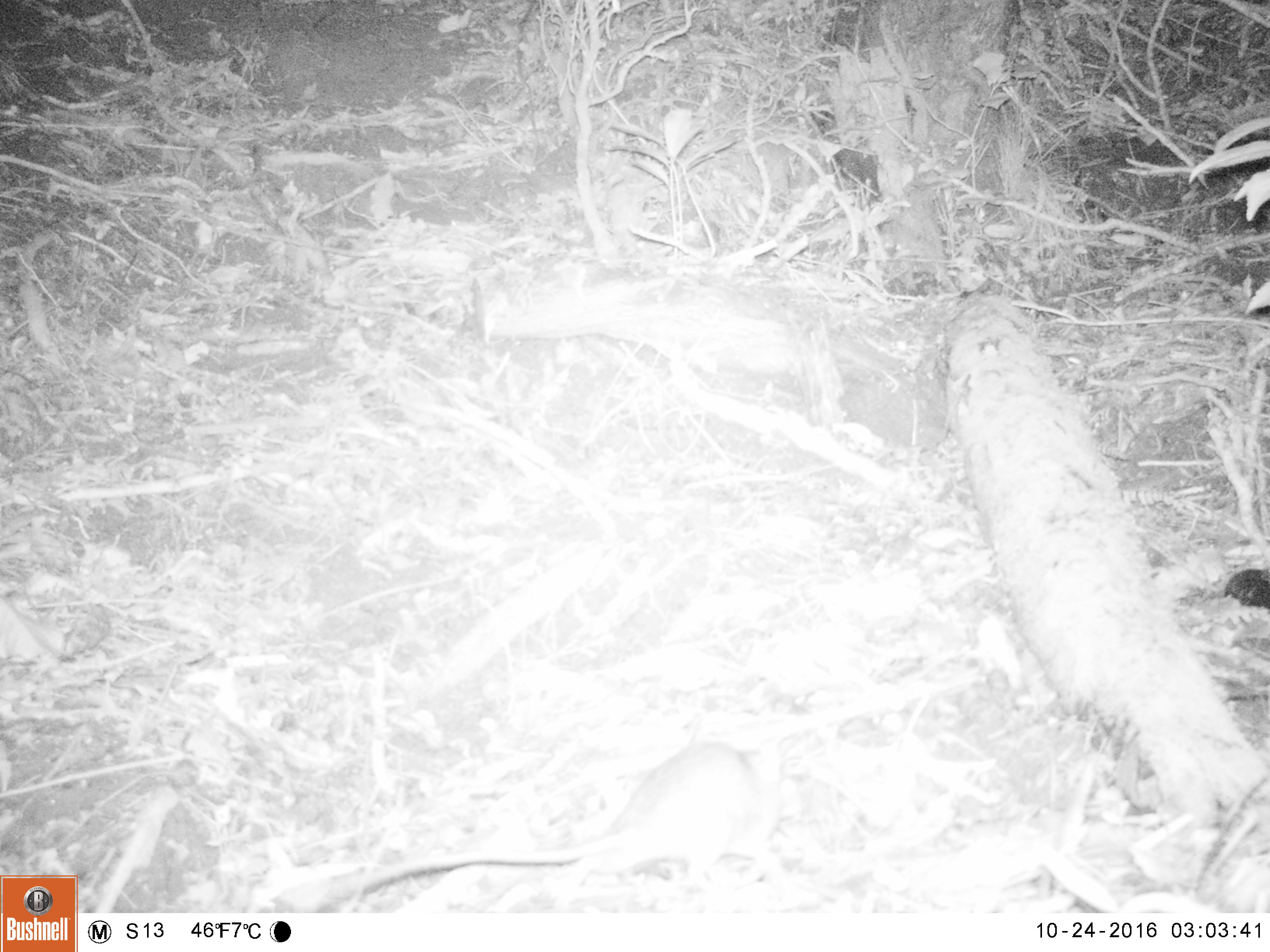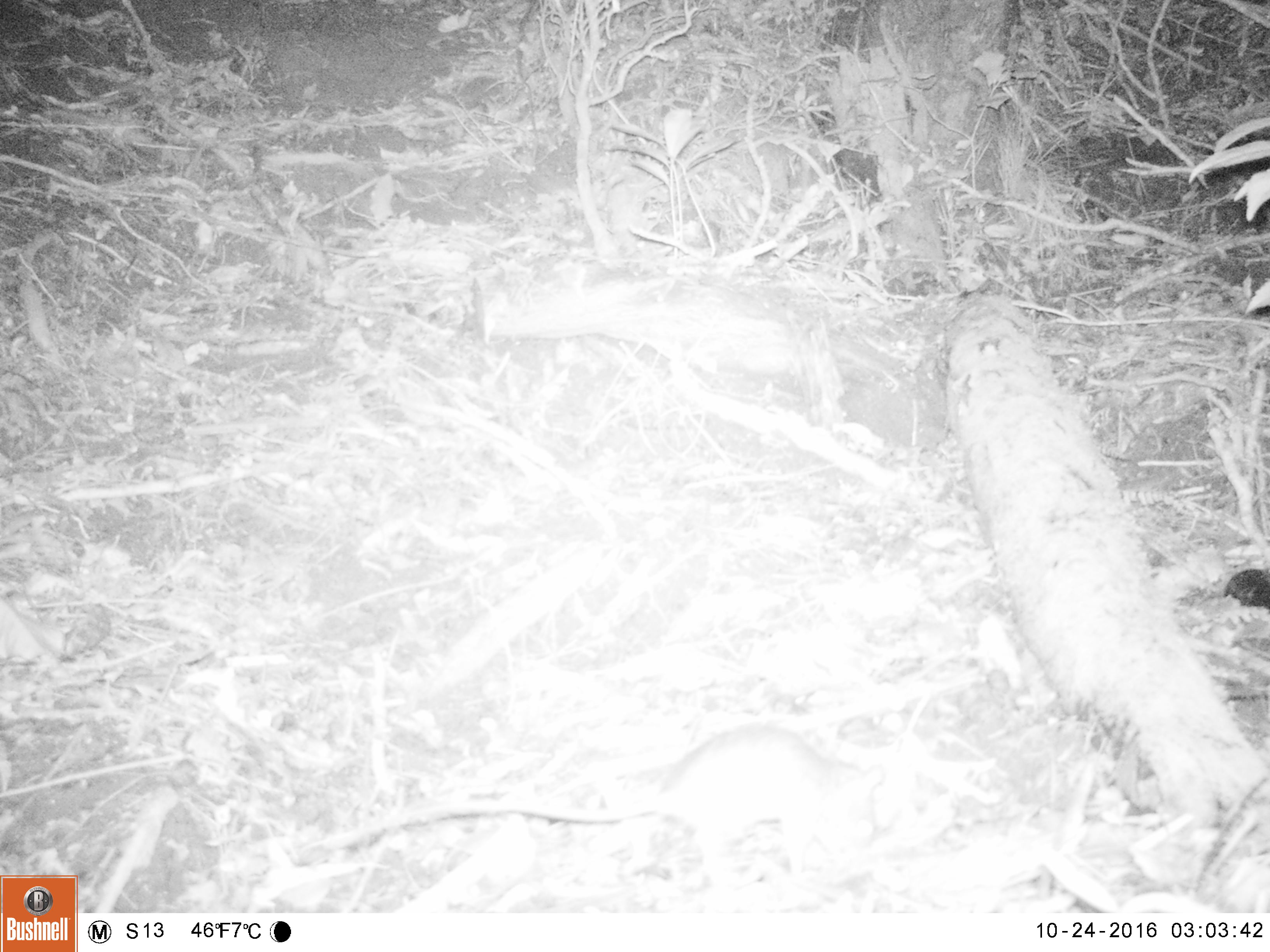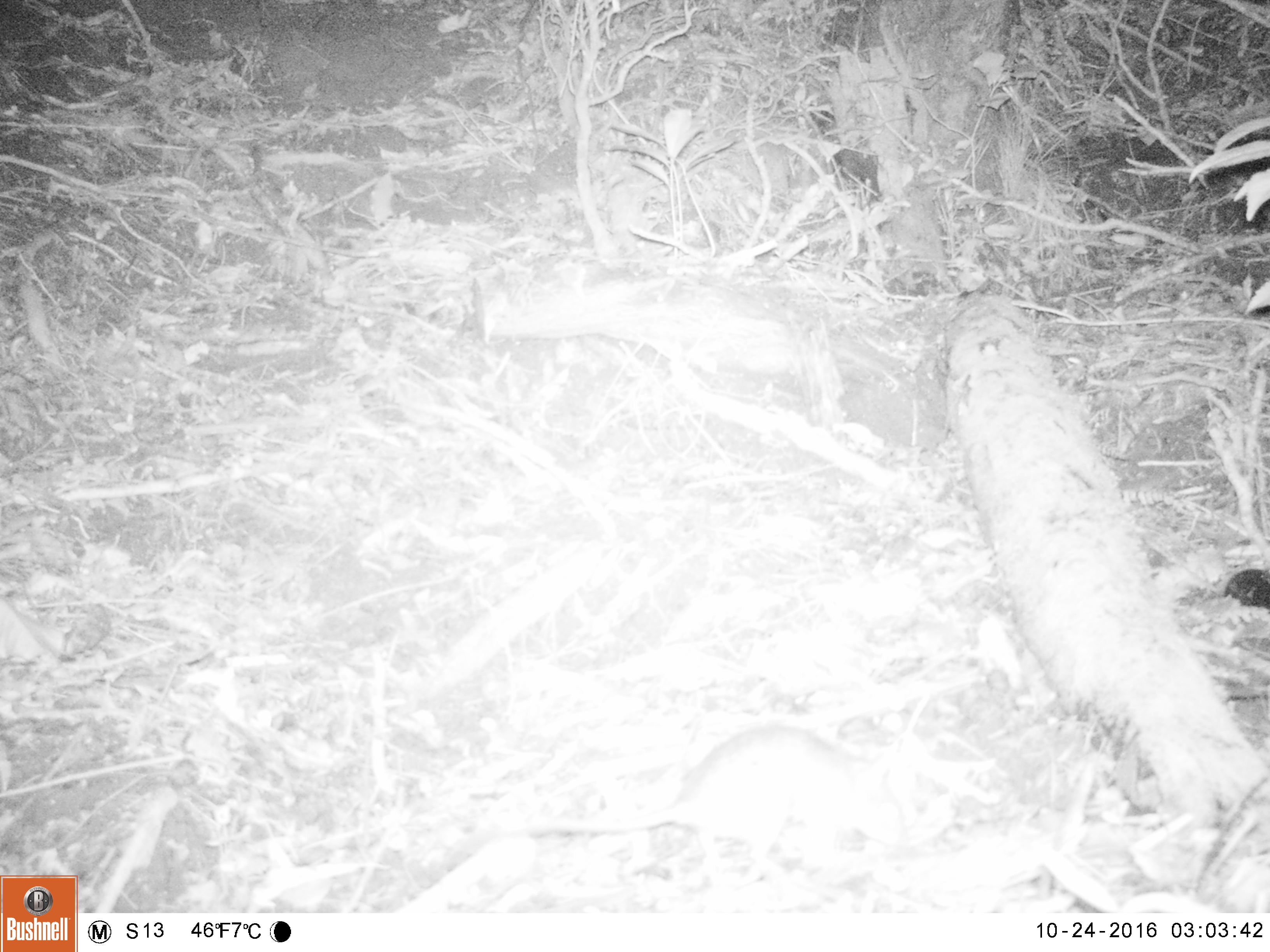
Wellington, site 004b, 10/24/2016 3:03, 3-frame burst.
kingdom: Animalia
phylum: Chordata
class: Mammalia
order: Rodentia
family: Muridae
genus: Rattus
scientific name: Rattus rattus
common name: ship rat